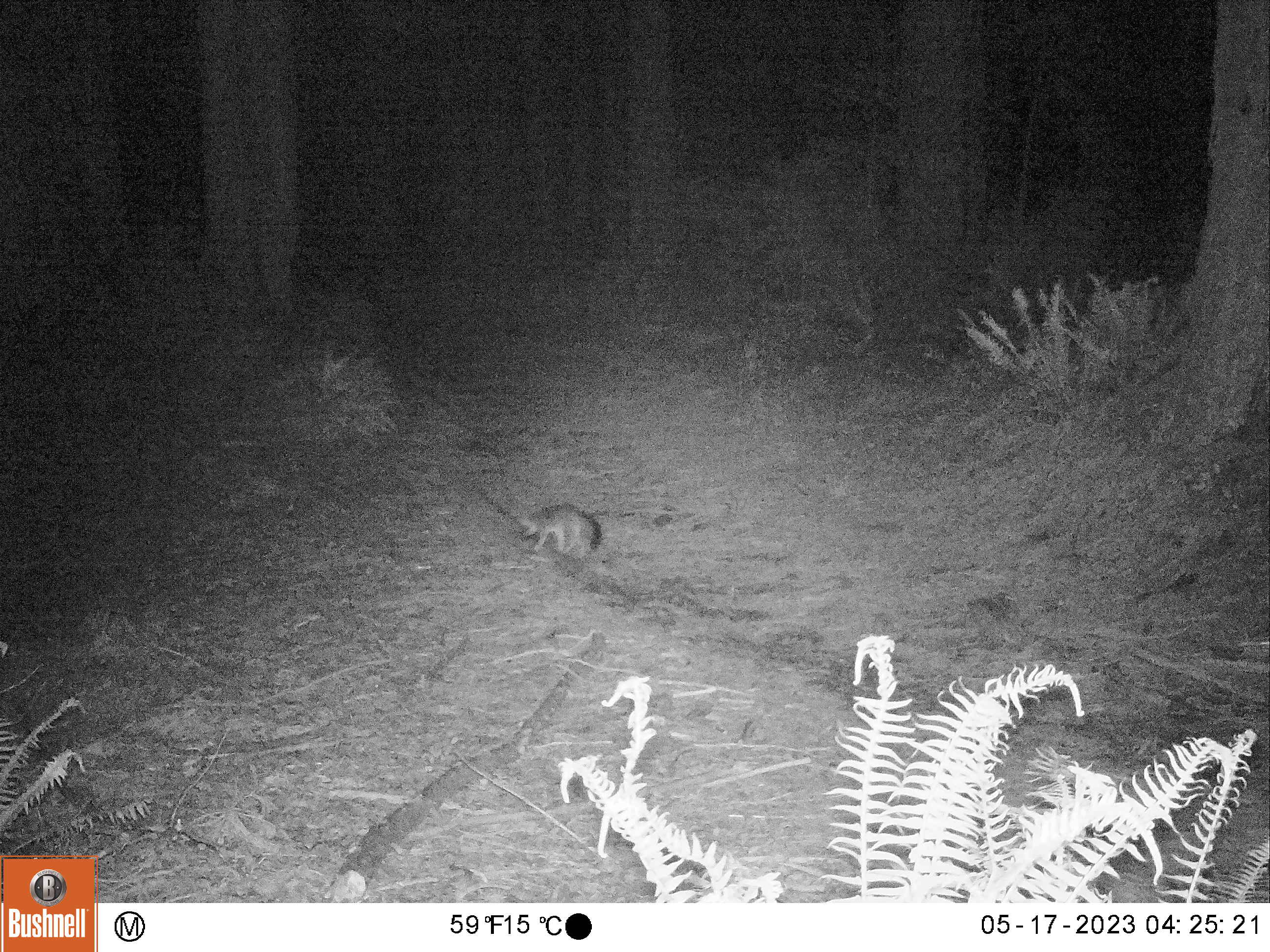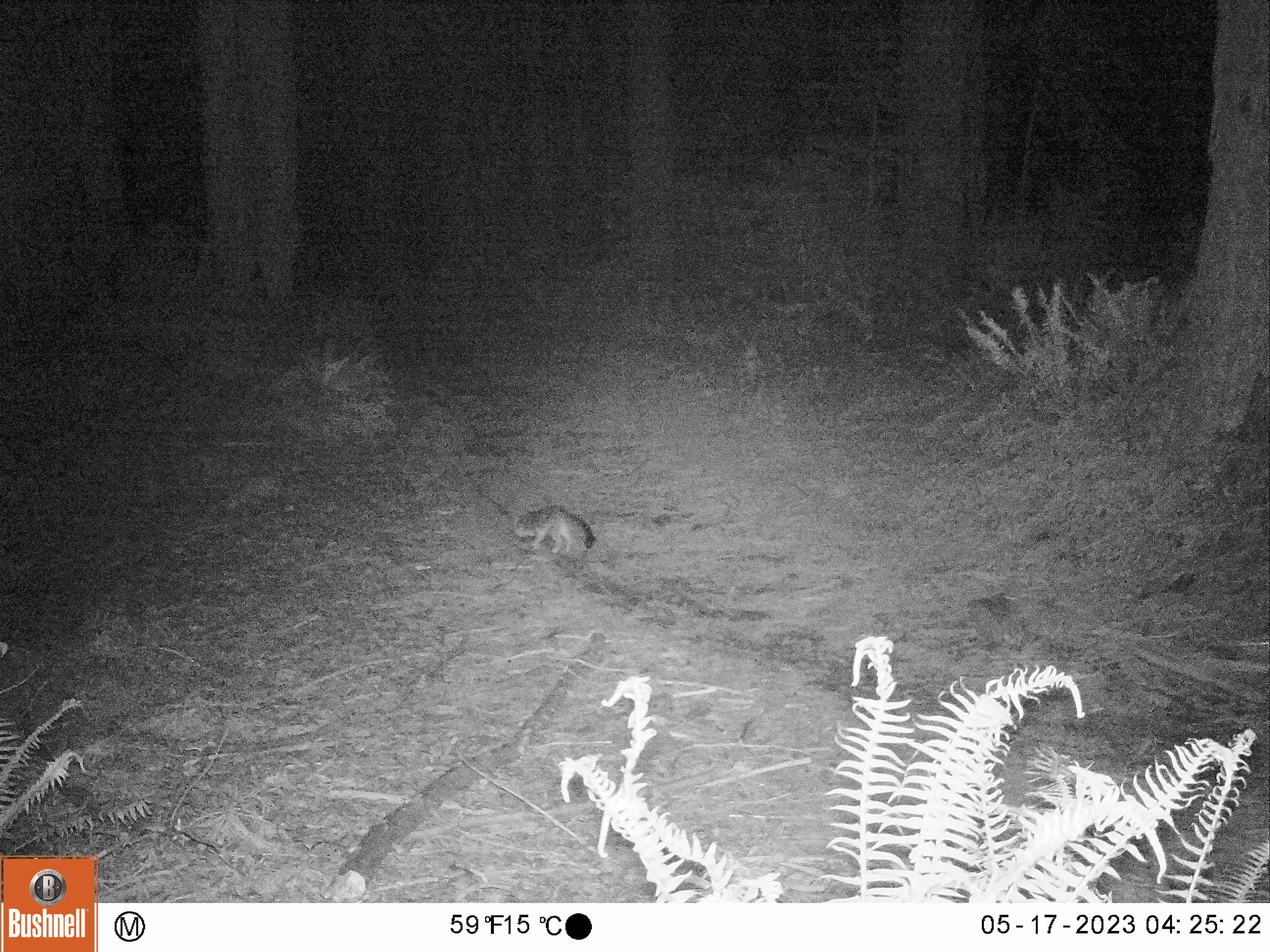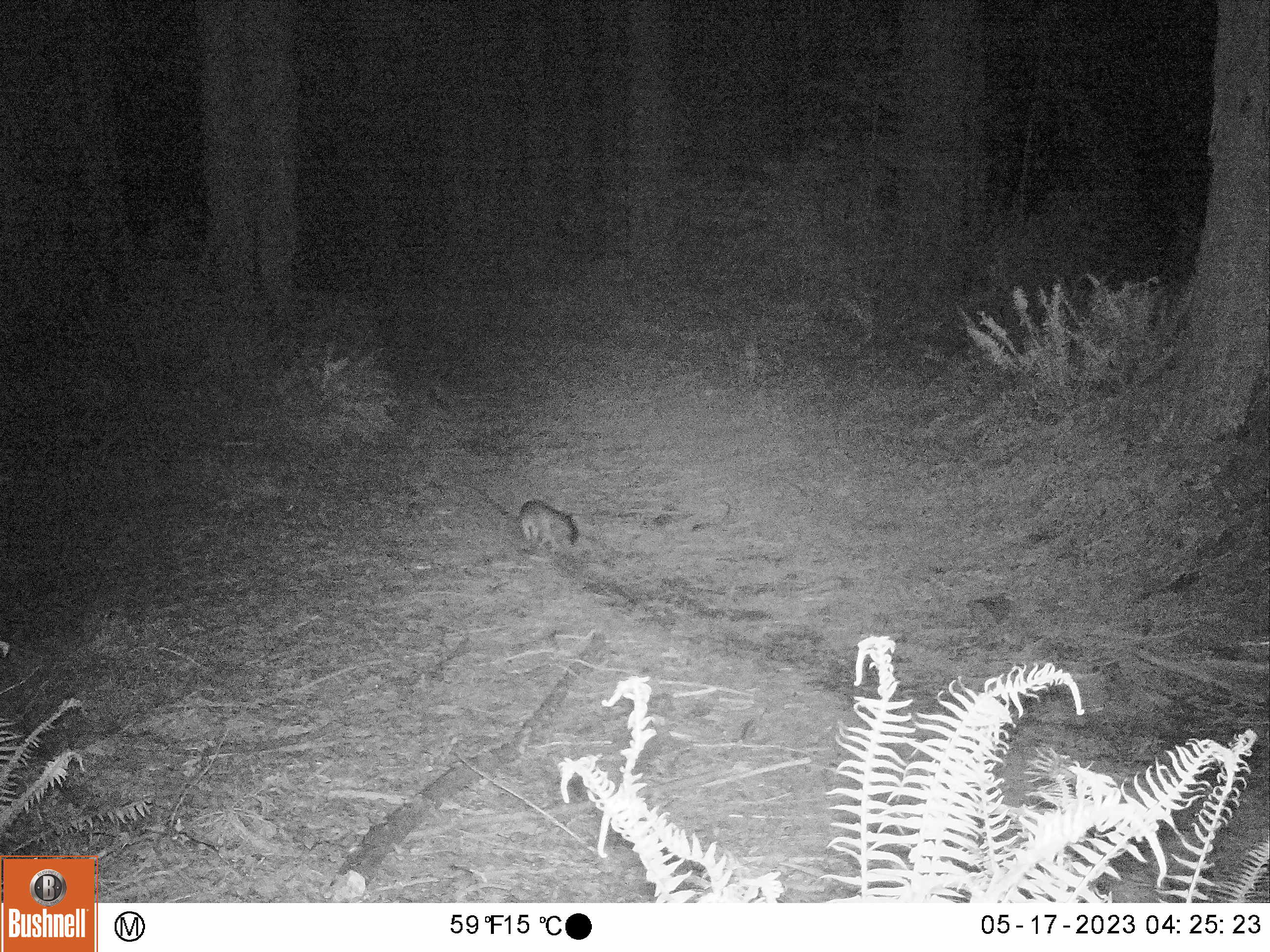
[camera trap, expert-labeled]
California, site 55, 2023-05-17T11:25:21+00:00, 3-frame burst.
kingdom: Animalia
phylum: Chordata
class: Mammalia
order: Carnivora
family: Canidae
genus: Urocyon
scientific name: Urocyon cinereoargenteus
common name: gray fox